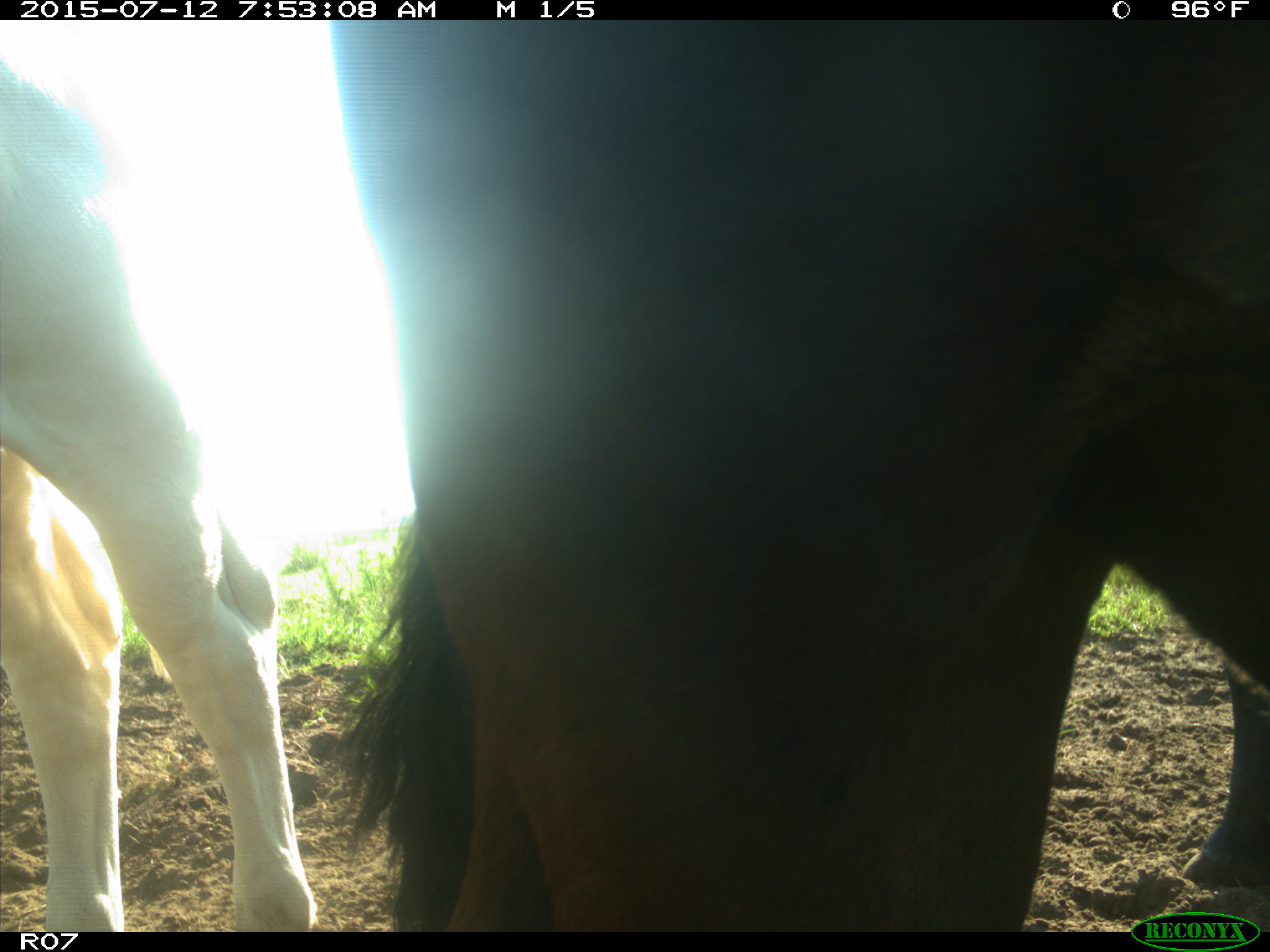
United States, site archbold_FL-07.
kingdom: Animalia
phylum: Chordata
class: Mammalia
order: Artiodactyla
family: Bovidae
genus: Bos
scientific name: Bos taurus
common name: domestic cow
Bos taurus (domestic cow).